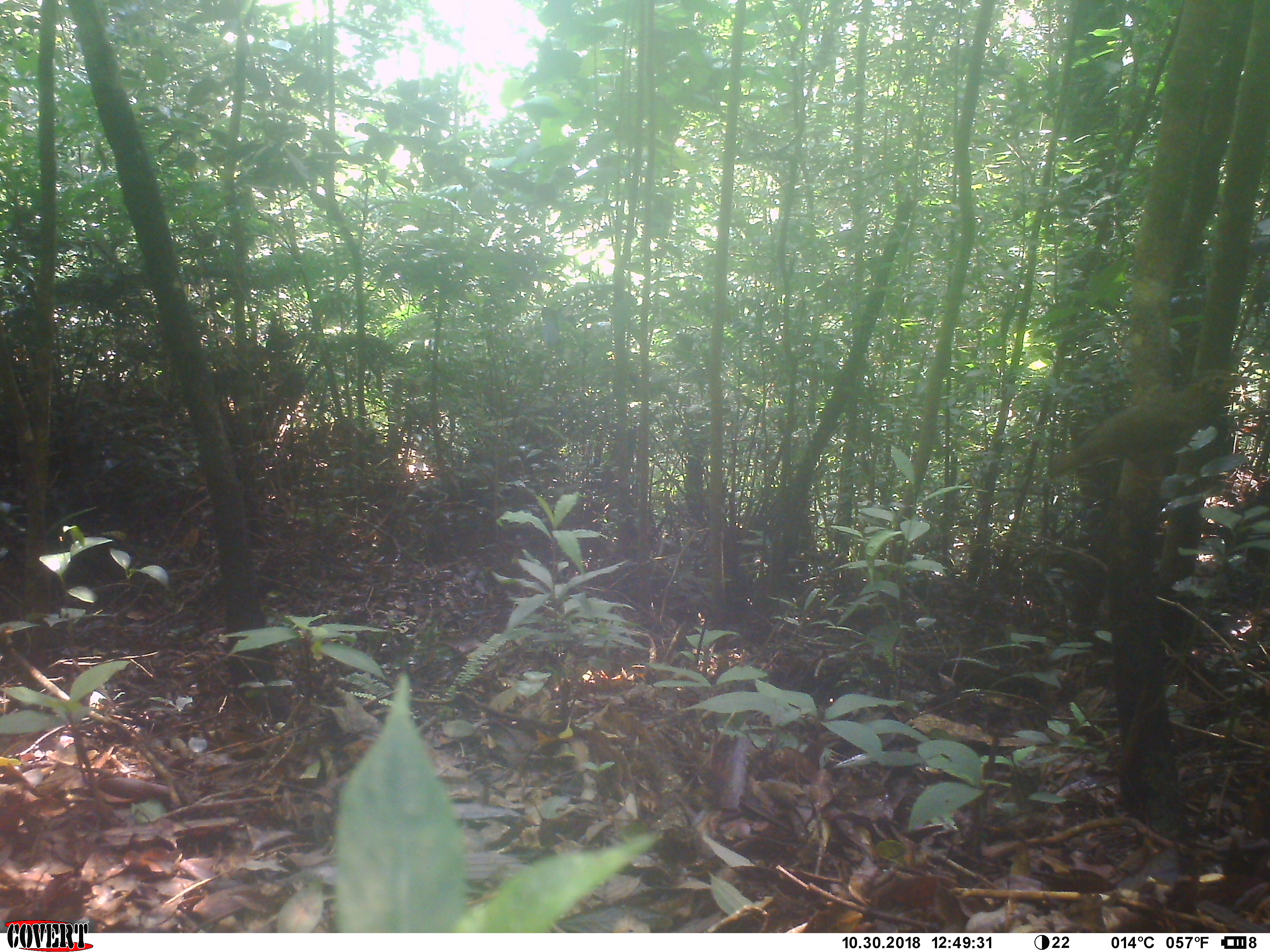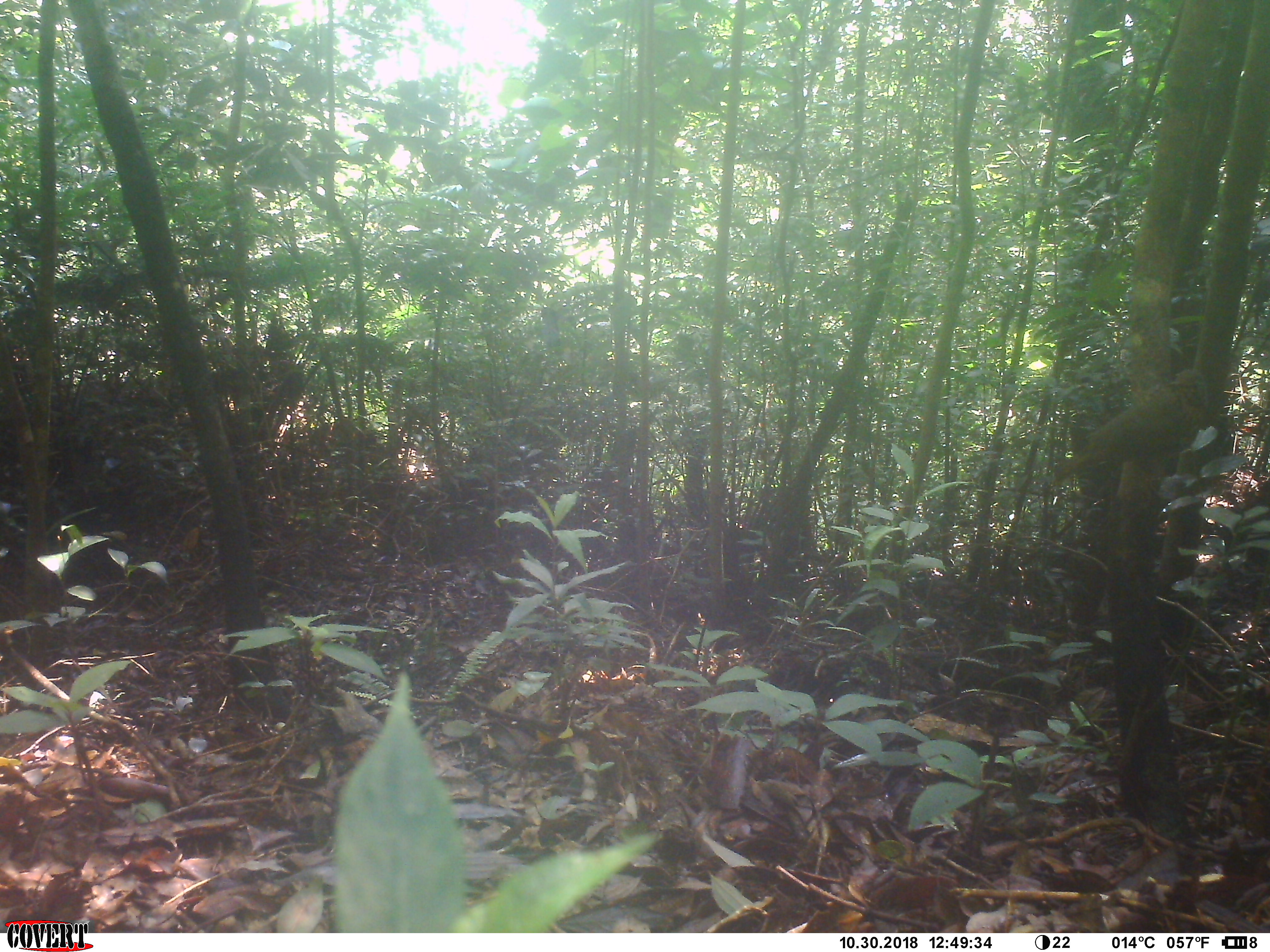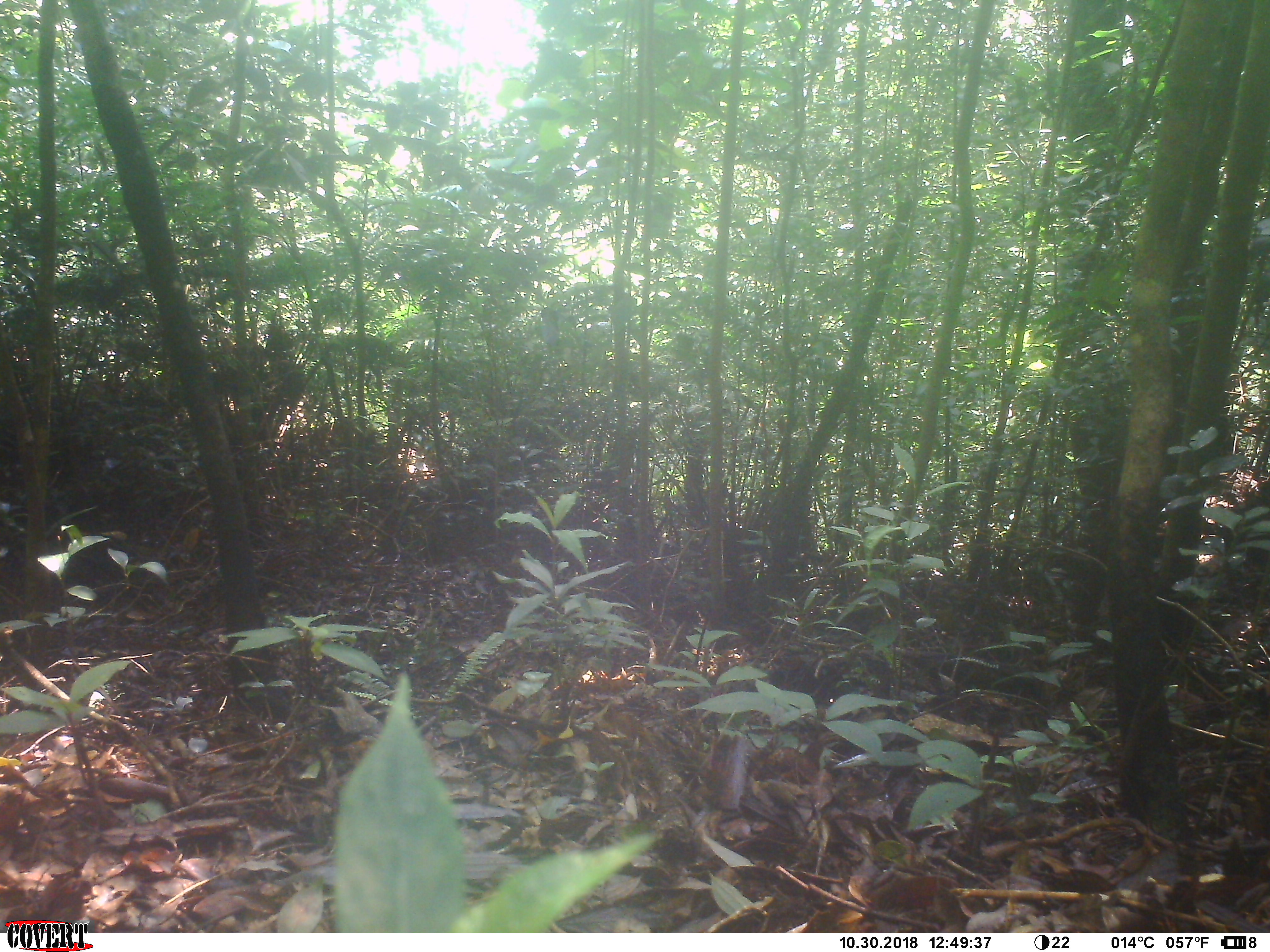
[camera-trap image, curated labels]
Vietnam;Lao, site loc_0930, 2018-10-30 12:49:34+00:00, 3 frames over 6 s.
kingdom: Animalia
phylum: Chordata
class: Aves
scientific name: Aves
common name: bird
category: unidentified bird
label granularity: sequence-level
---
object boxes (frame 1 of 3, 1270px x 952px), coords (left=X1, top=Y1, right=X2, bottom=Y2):
unidentified bird: (left=1047, top=372, right=1252, bottom=508)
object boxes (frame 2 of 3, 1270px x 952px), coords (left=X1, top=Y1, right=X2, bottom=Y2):
unidentified bird: (left=1050, top=369, right=1208, bottom=509)